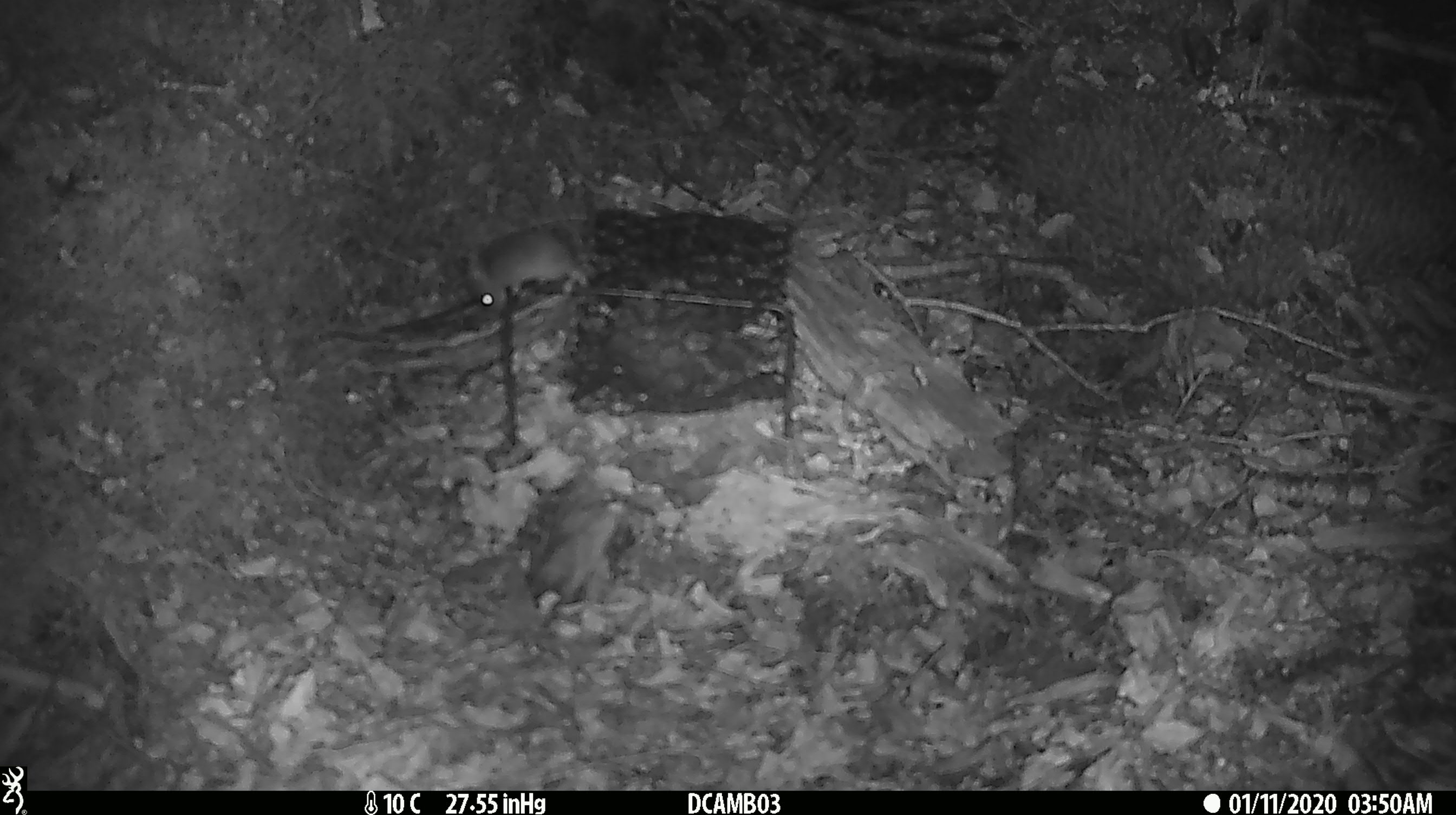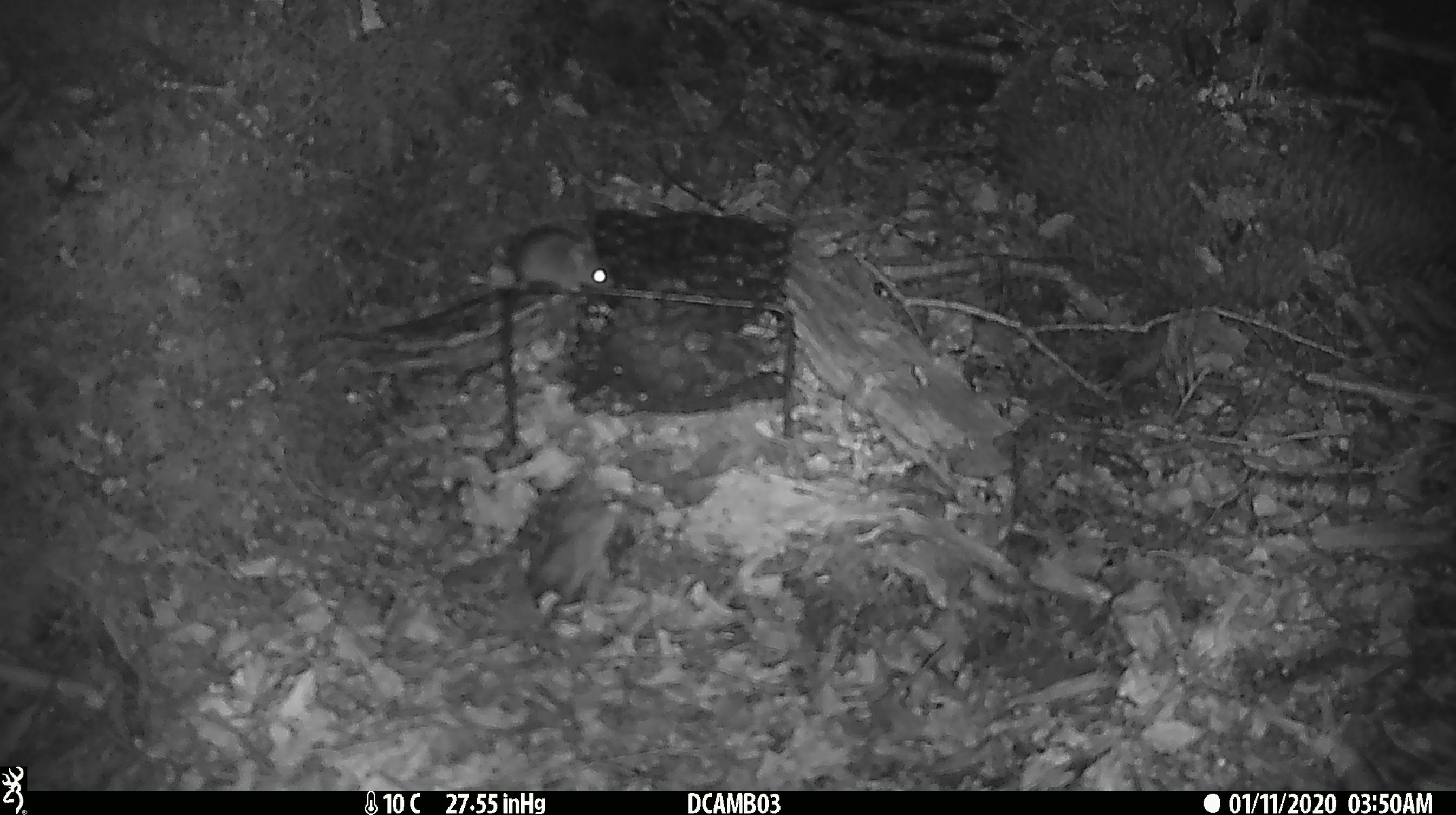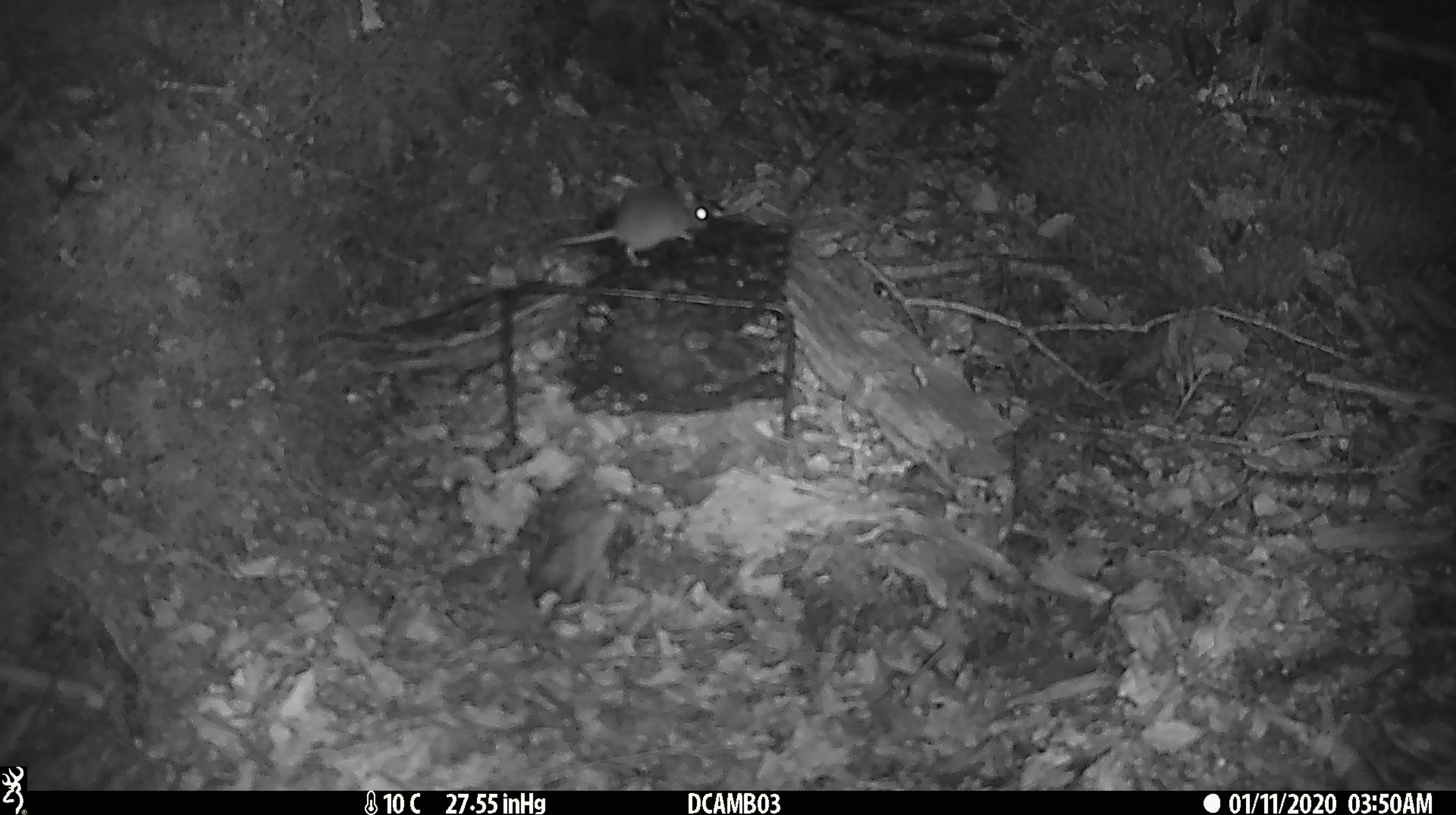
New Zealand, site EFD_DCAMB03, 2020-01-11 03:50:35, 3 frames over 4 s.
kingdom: Animalia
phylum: Chordata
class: Mammalia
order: Rodentia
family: Muridae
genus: Mus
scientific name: Mus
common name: mouse